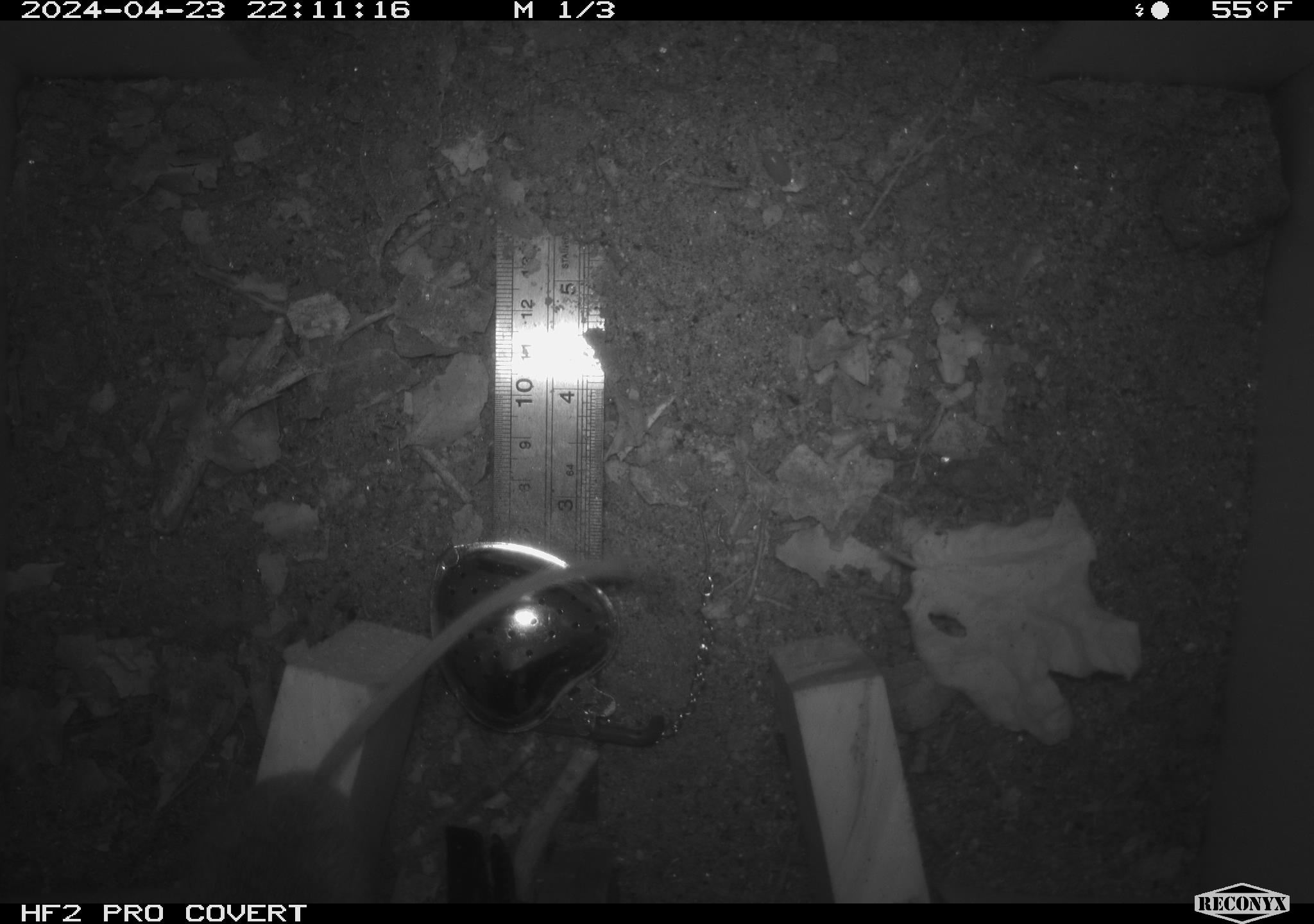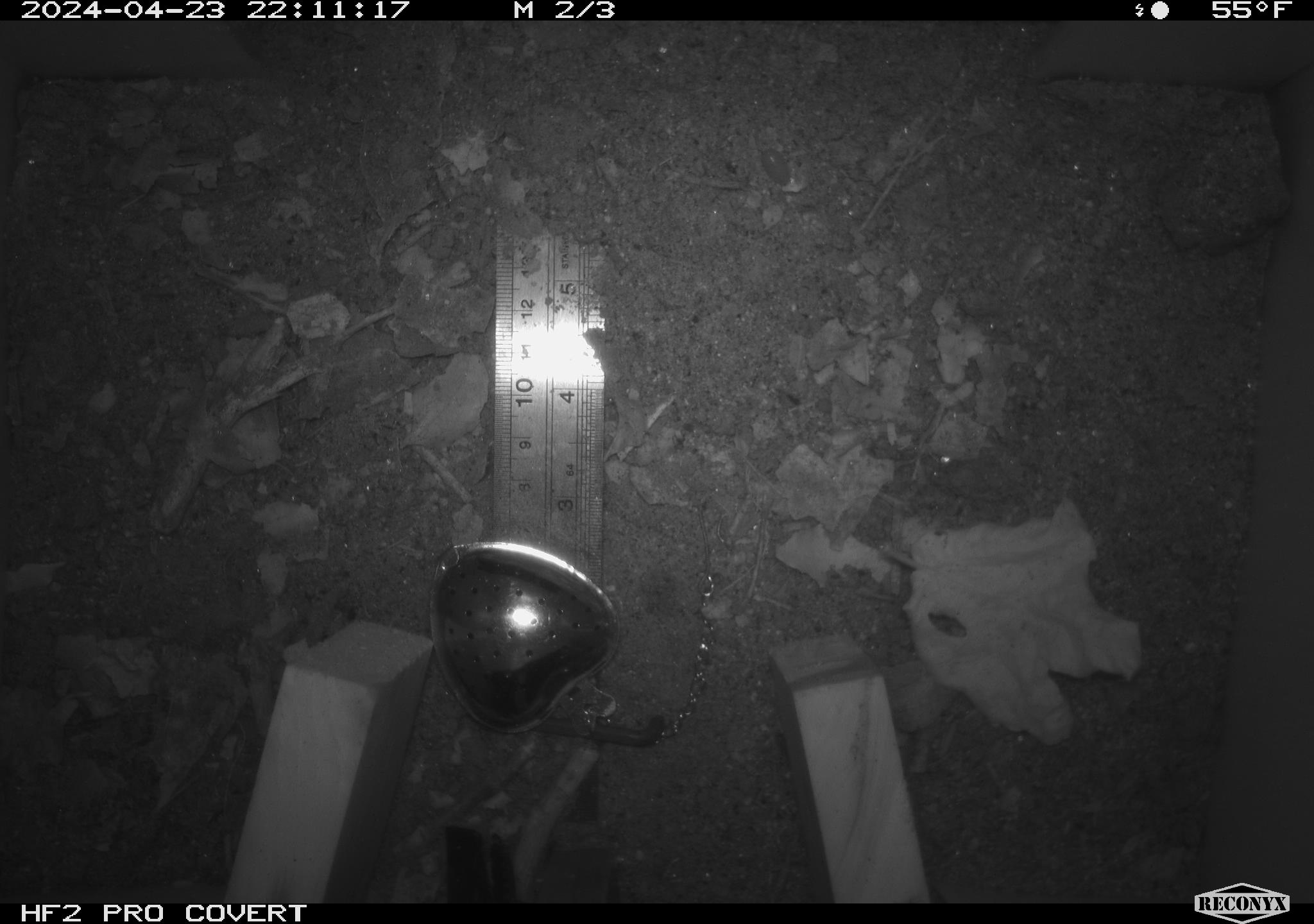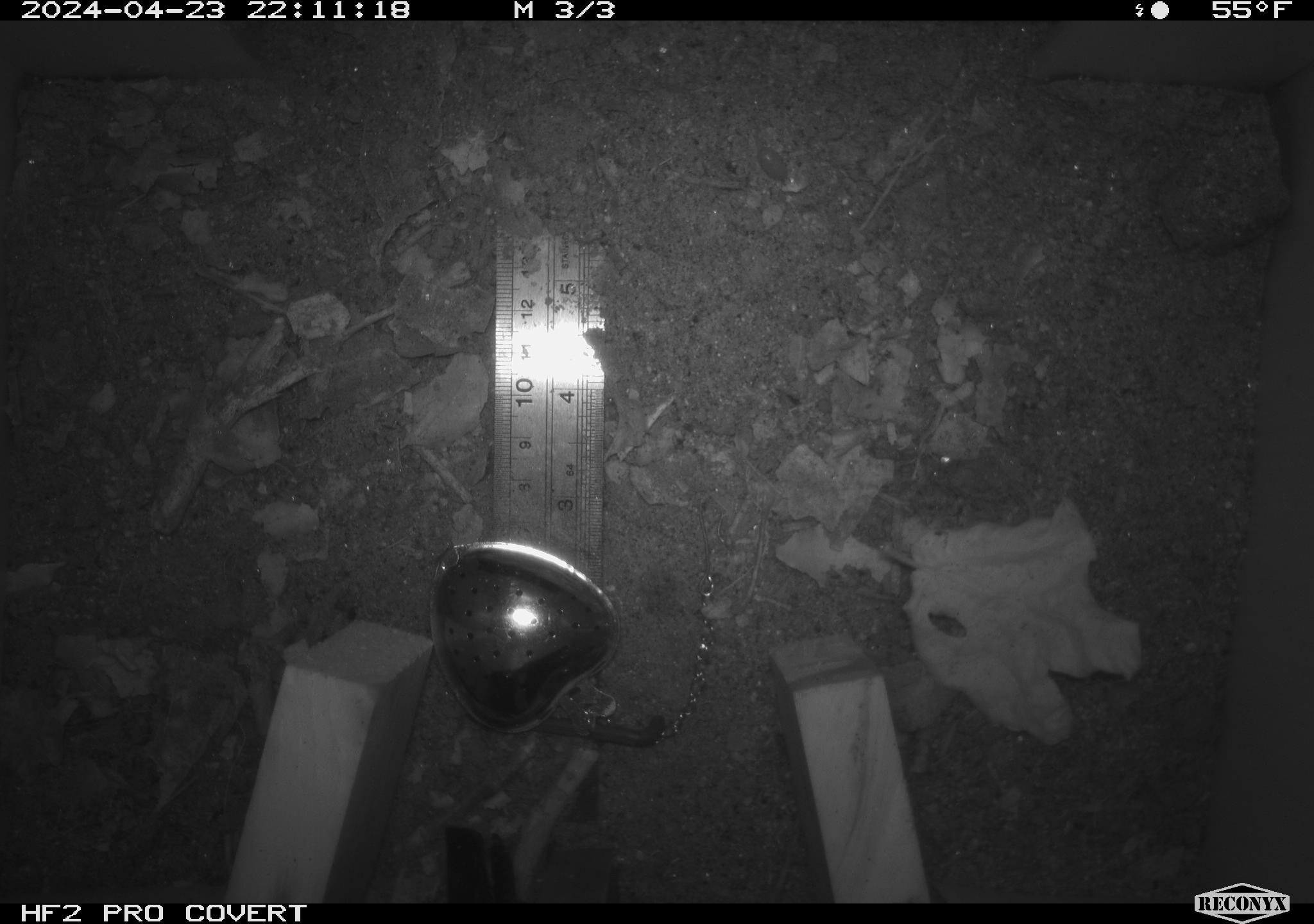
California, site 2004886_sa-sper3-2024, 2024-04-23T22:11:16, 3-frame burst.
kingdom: Animalia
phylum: Chordata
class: Mammalia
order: Rodentia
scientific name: Rodentia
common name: mouse species